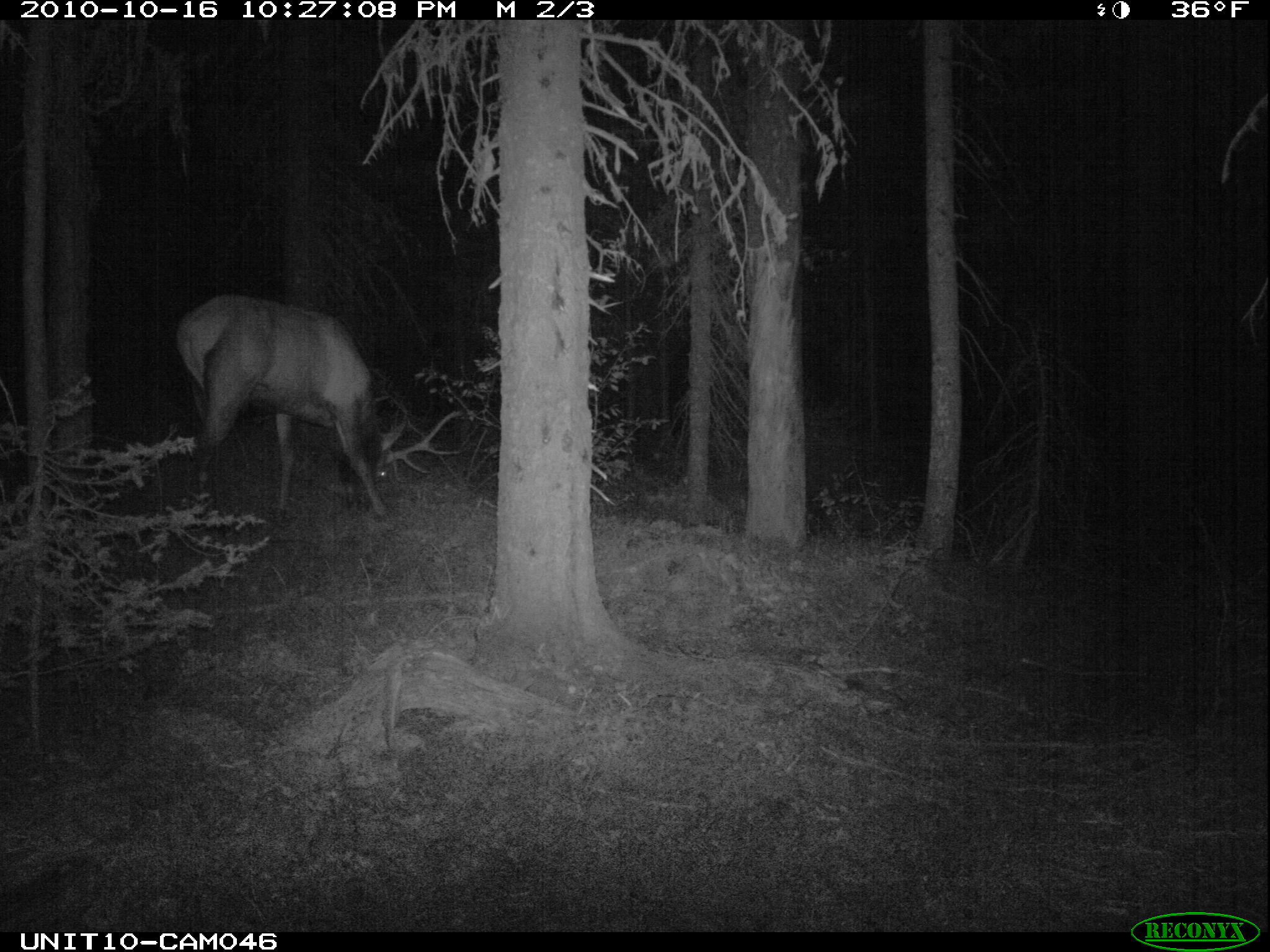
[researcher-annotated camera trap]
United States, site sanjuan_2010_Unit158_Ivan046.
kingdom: Animalia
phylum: Chordata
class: Mammalia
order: Artiodactyla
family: Cervidae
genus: Cervus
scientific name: Cervus elaphus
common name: red deer